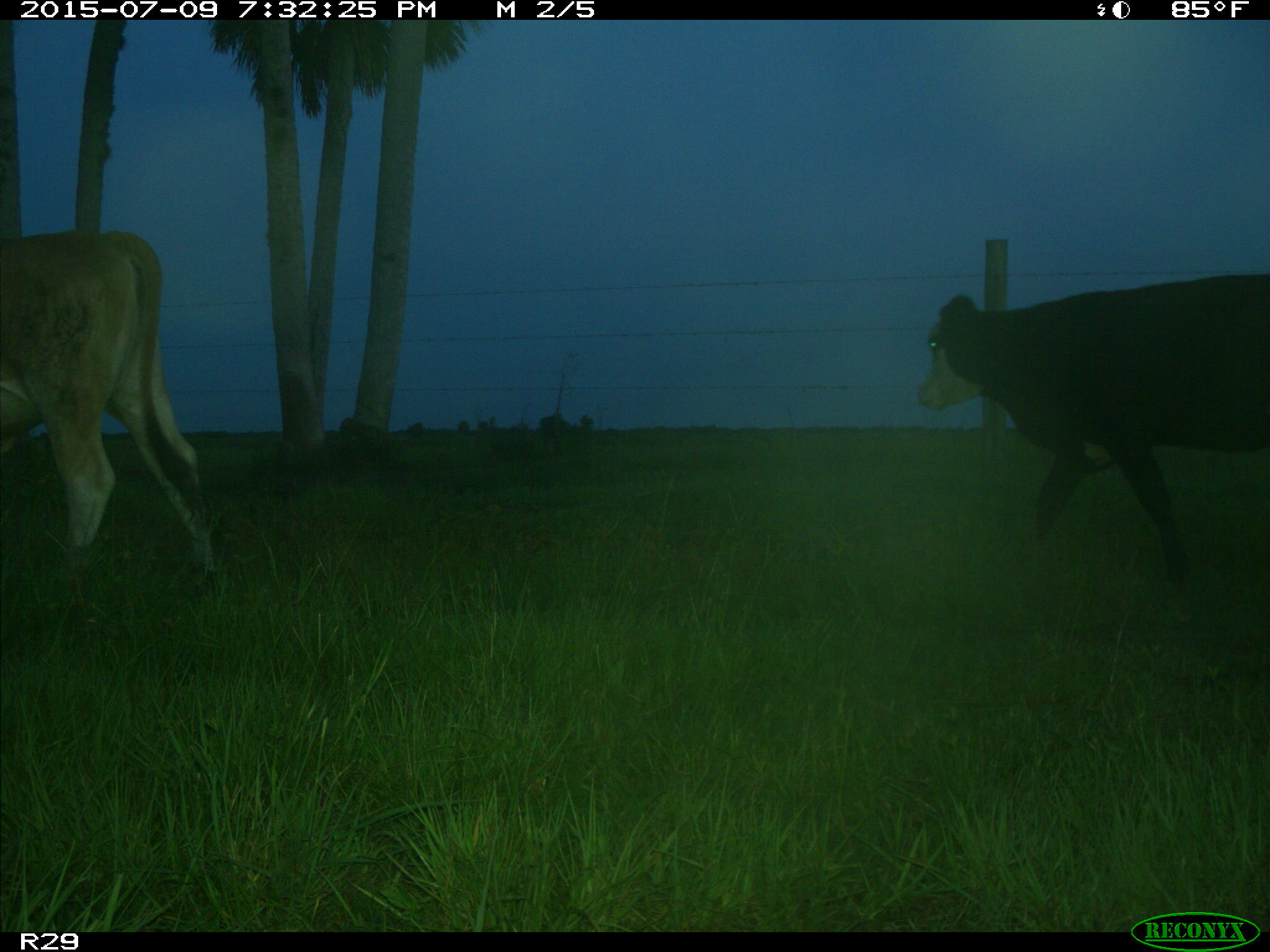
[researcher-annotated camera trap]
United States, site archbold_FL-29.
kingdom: Animalia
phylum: Chordata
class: Mammalia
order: Artiodactyla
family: Bovidae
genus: Bos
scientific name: Bos taurus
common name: domestic cow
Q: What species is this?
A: Bos taurus (domestic cow).